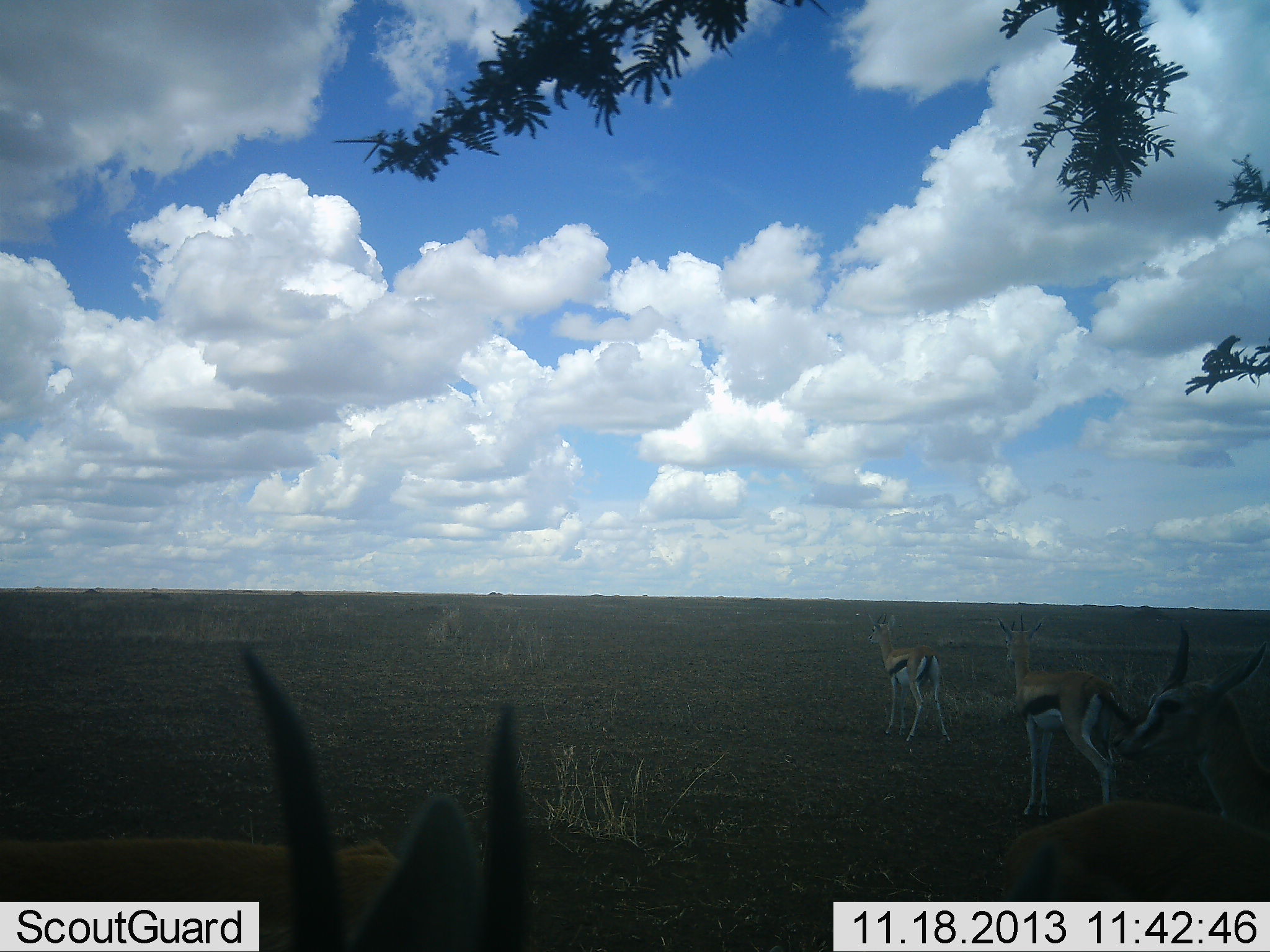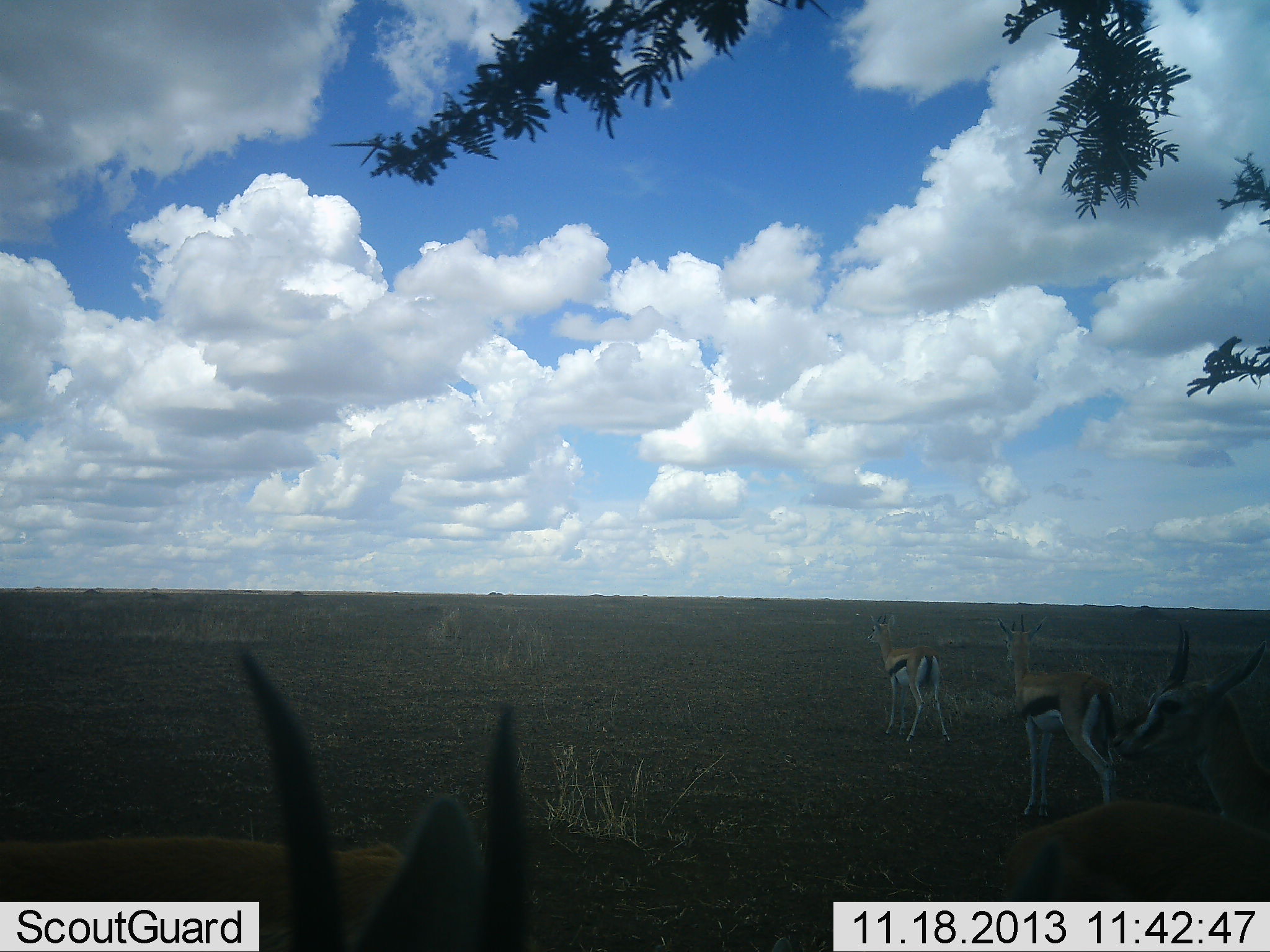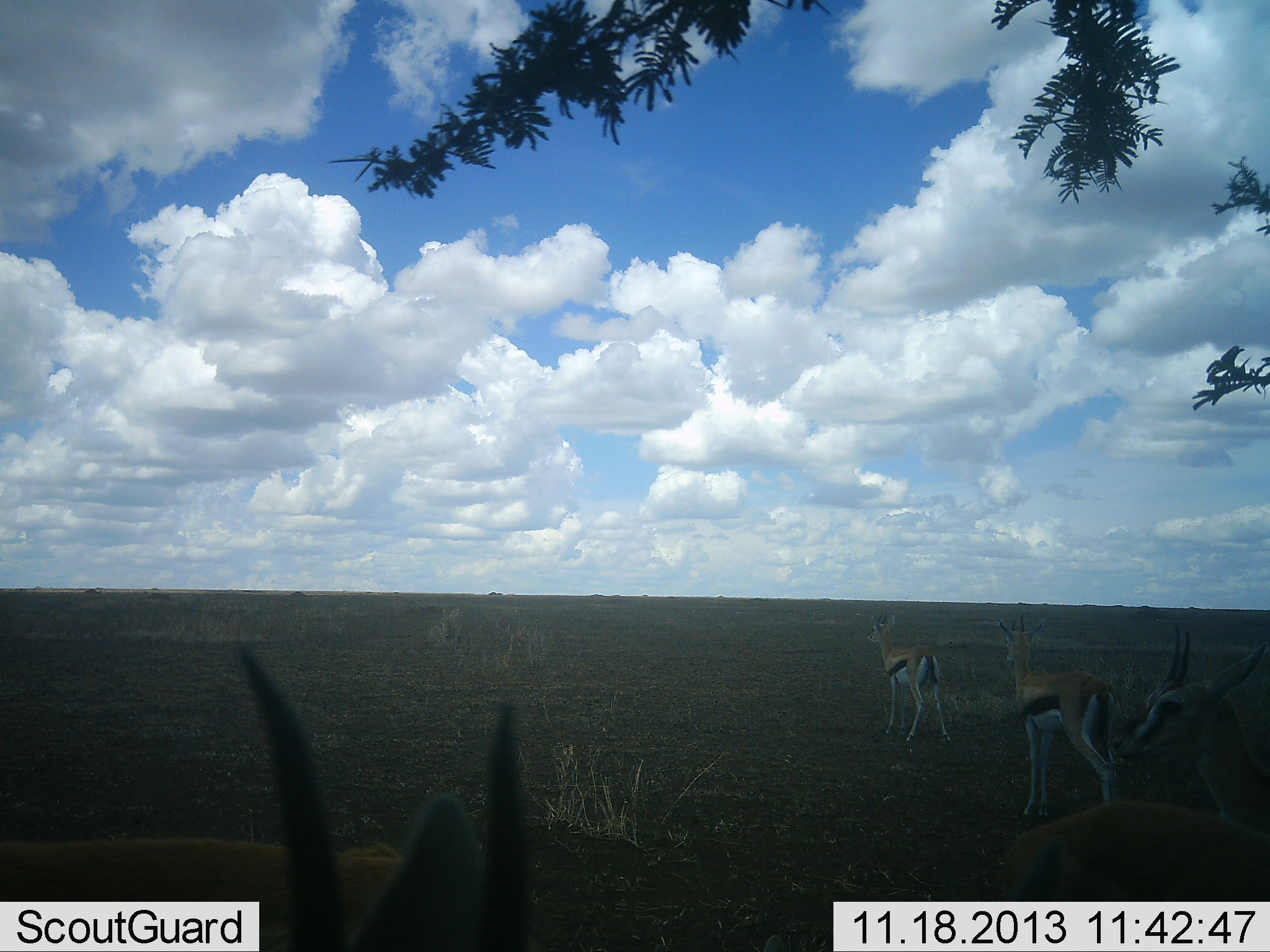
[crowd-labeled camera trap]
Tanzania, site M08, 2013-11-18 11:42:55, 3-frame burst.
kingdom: Animalia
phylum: Chordata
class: Mammalia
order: Artiodactyla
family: Bovidae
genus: Eudorcas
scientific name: Eudorcas thomsonii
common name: thomson's gazelle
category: gazellethomsons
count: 4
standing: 100%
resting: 0%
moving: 5%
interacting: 0%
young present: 0%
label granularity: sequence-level